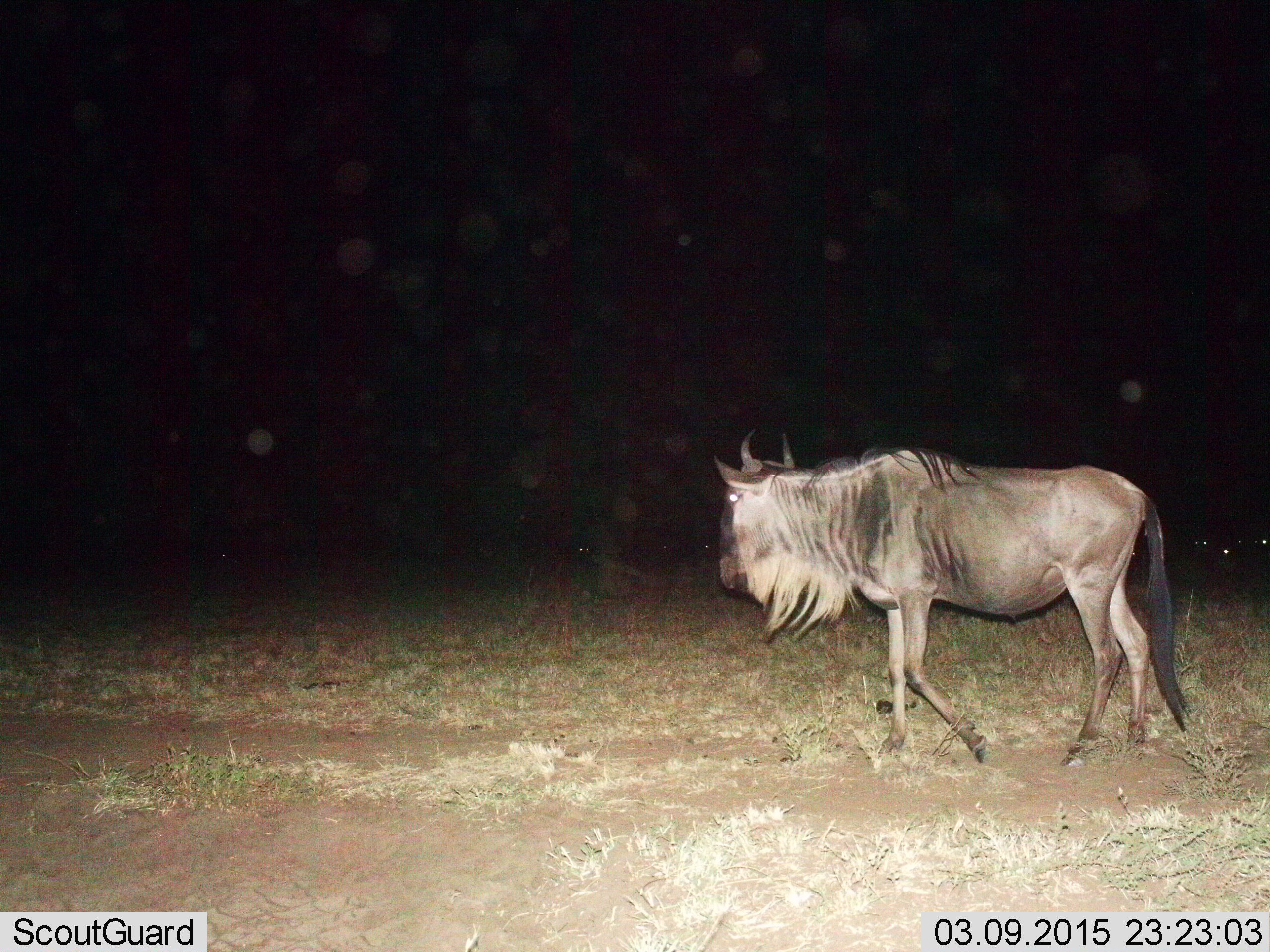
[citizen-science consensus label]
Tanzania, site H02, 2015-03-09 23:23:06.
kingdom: Animalia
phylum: Chordata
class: Mammalia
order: Artiodactyla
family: Bovidae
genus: Connochaetes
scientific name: Connochaetes taurinus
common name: blue wildebeest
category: wildebeest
Wildebeest (blue wildebeest) (Connochaetes taurinus), count 1. Behavior (volunteer vote fractions): standing 50%, resting 0%, moving 70%, interacting 0%. Young present (vote fraction): 0%. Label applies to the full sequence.